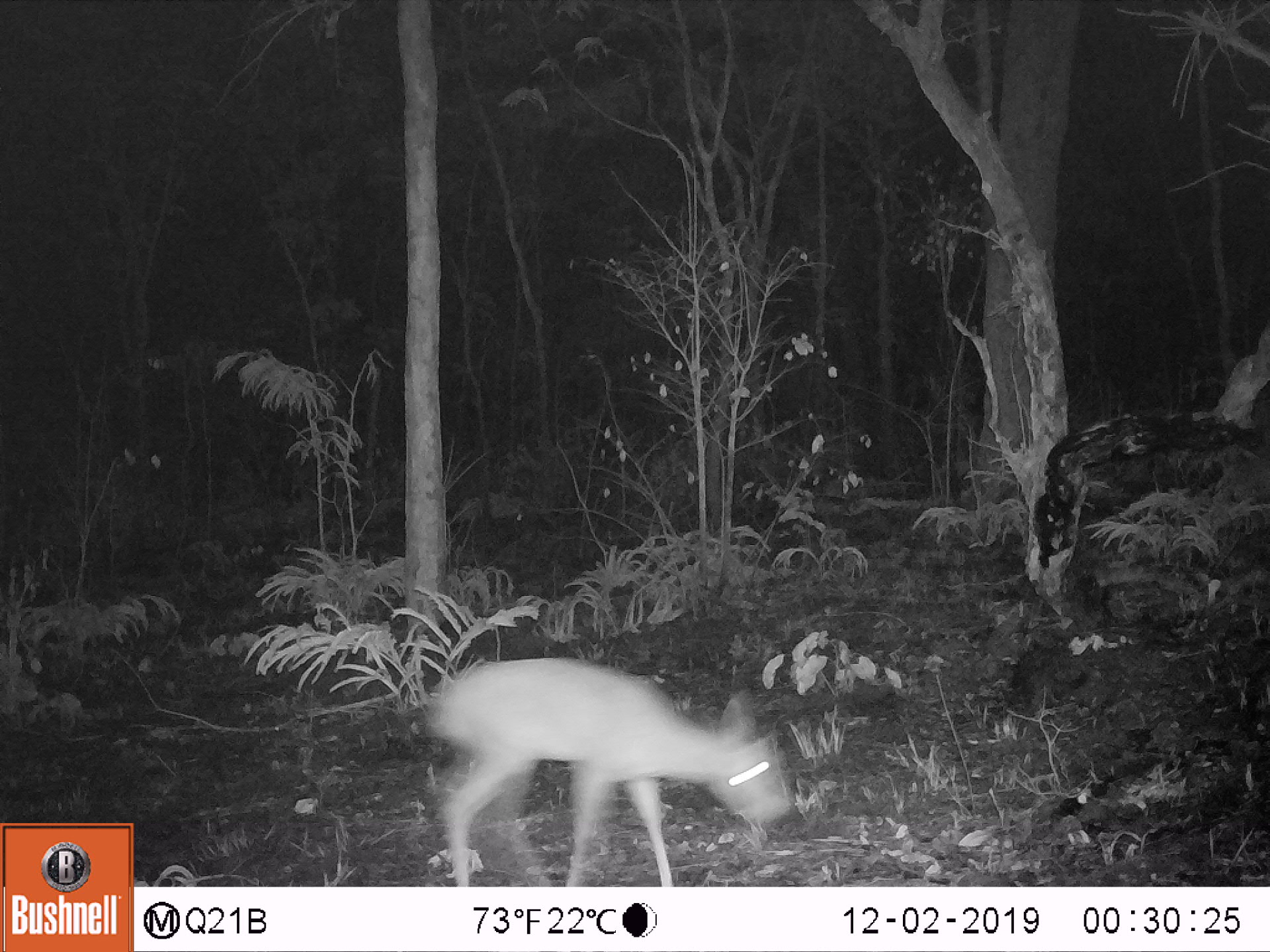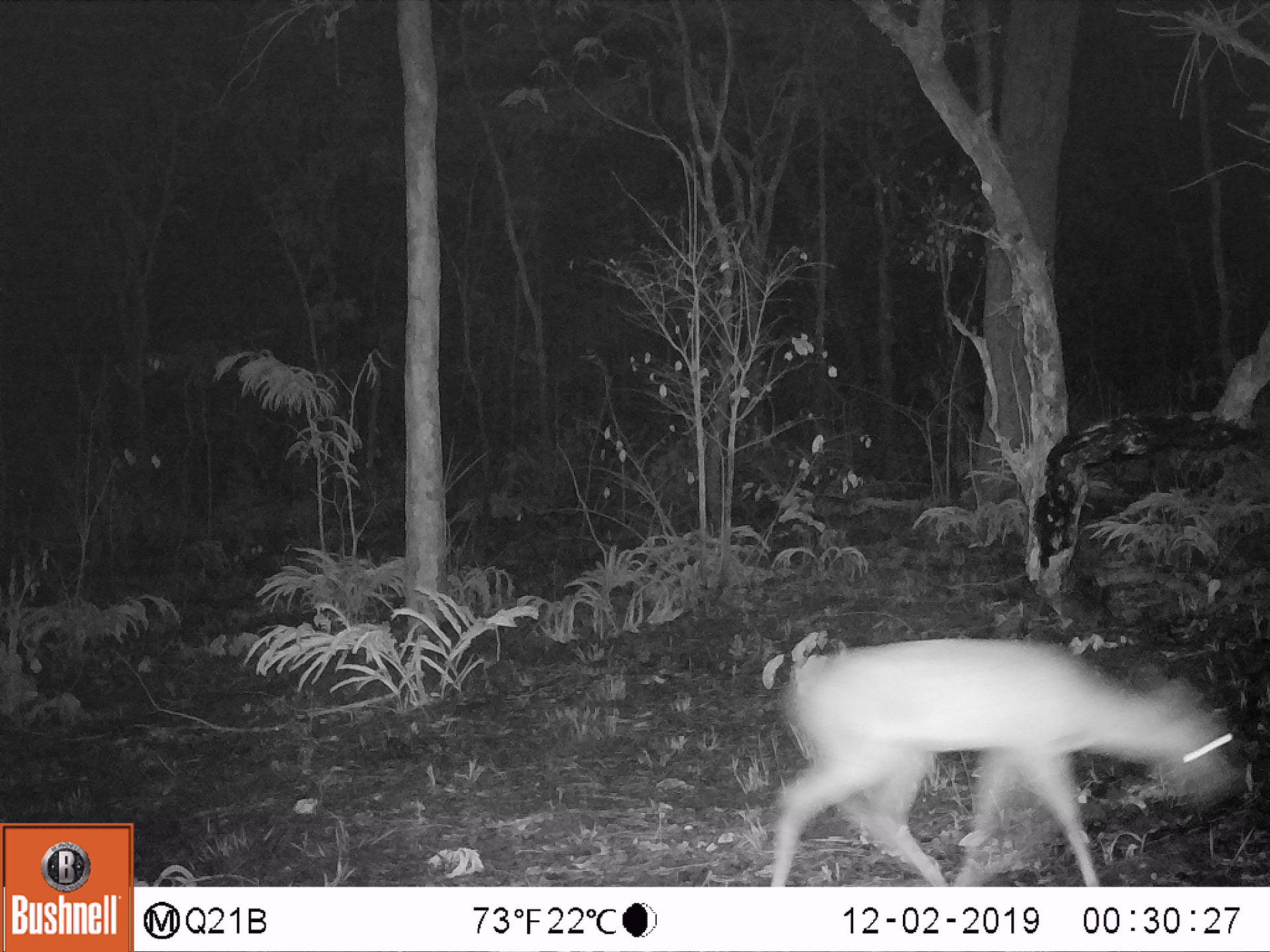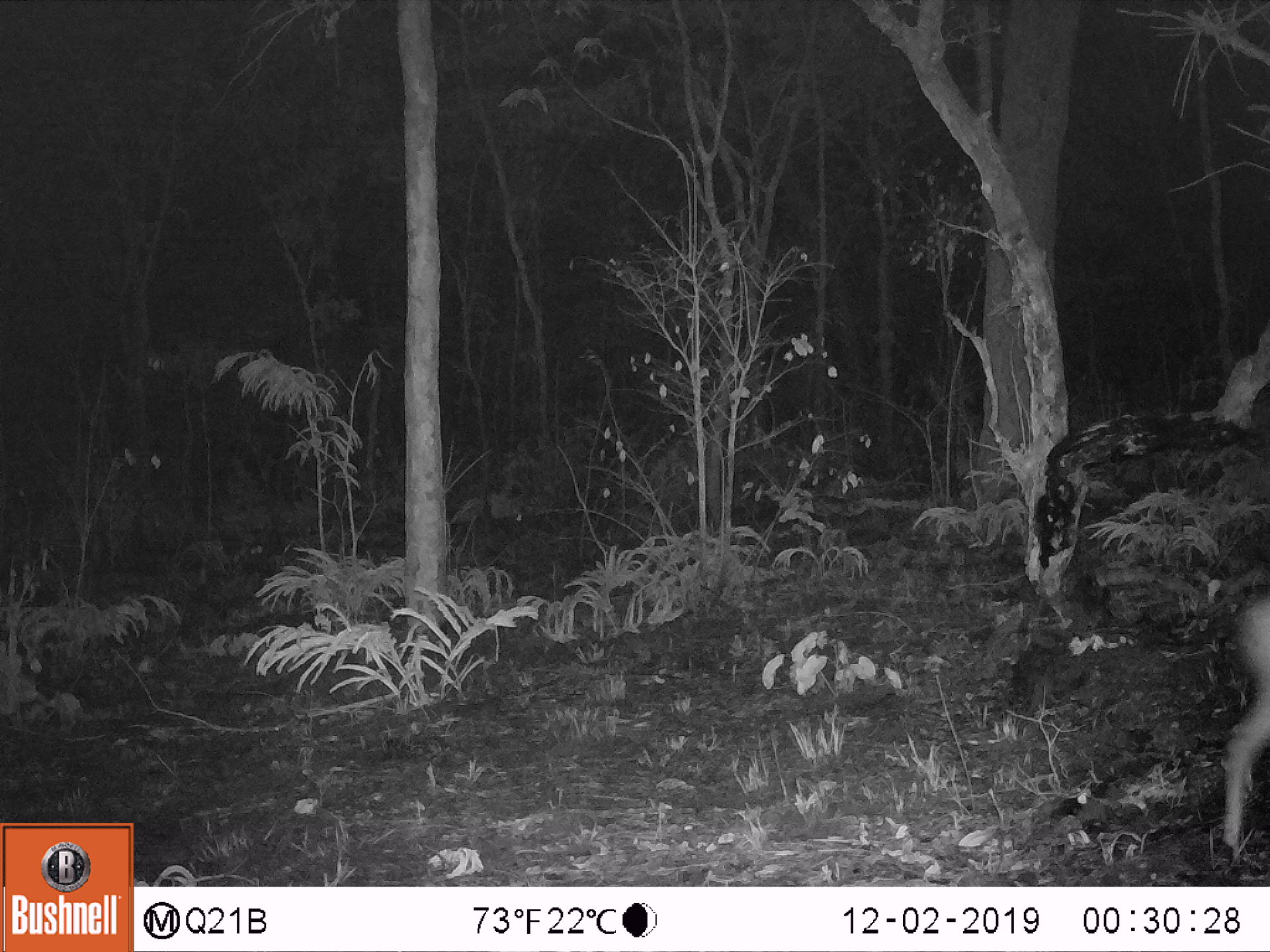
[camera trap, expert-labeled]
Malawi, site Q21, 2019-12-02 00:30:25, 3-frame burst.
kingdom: Animalia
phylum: Chordata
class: Mammalia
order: Artiodactyla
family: Bovidae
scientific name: Antilopinae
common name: small antelope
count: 1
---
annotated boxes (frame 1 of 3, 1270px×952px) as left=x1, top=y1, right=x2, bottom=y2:
small antelope: left=402, top=647, right=808, bottom=885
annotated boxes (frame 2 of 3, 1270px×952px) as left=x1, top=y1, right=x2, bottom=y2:
small antelope: left=741, top=618, right=1249, bottom=885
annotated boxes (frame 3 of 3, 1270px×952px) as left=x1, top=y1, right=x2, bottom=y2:
small antelope: left=1196, top=579, right=1269, bottom=871